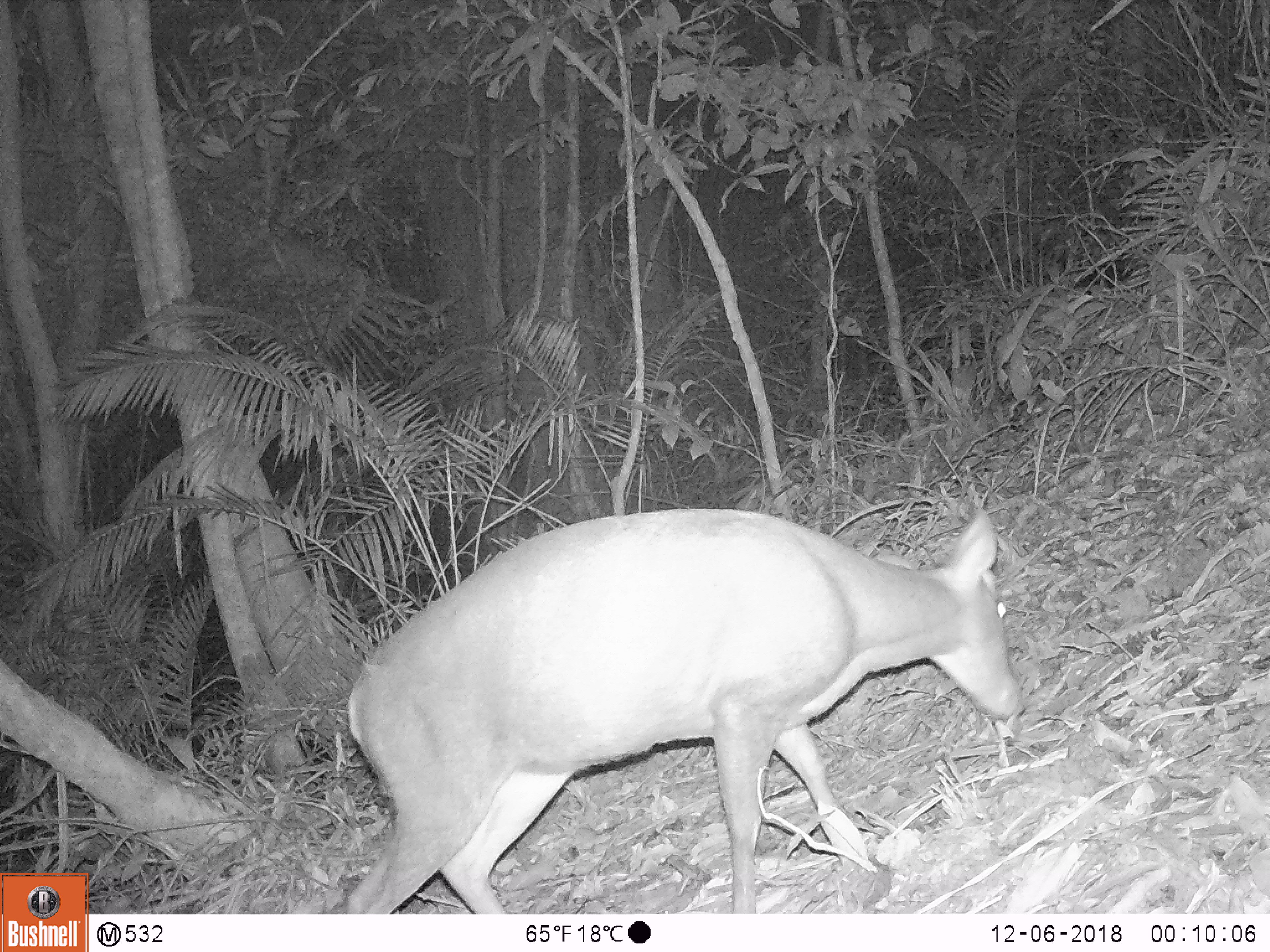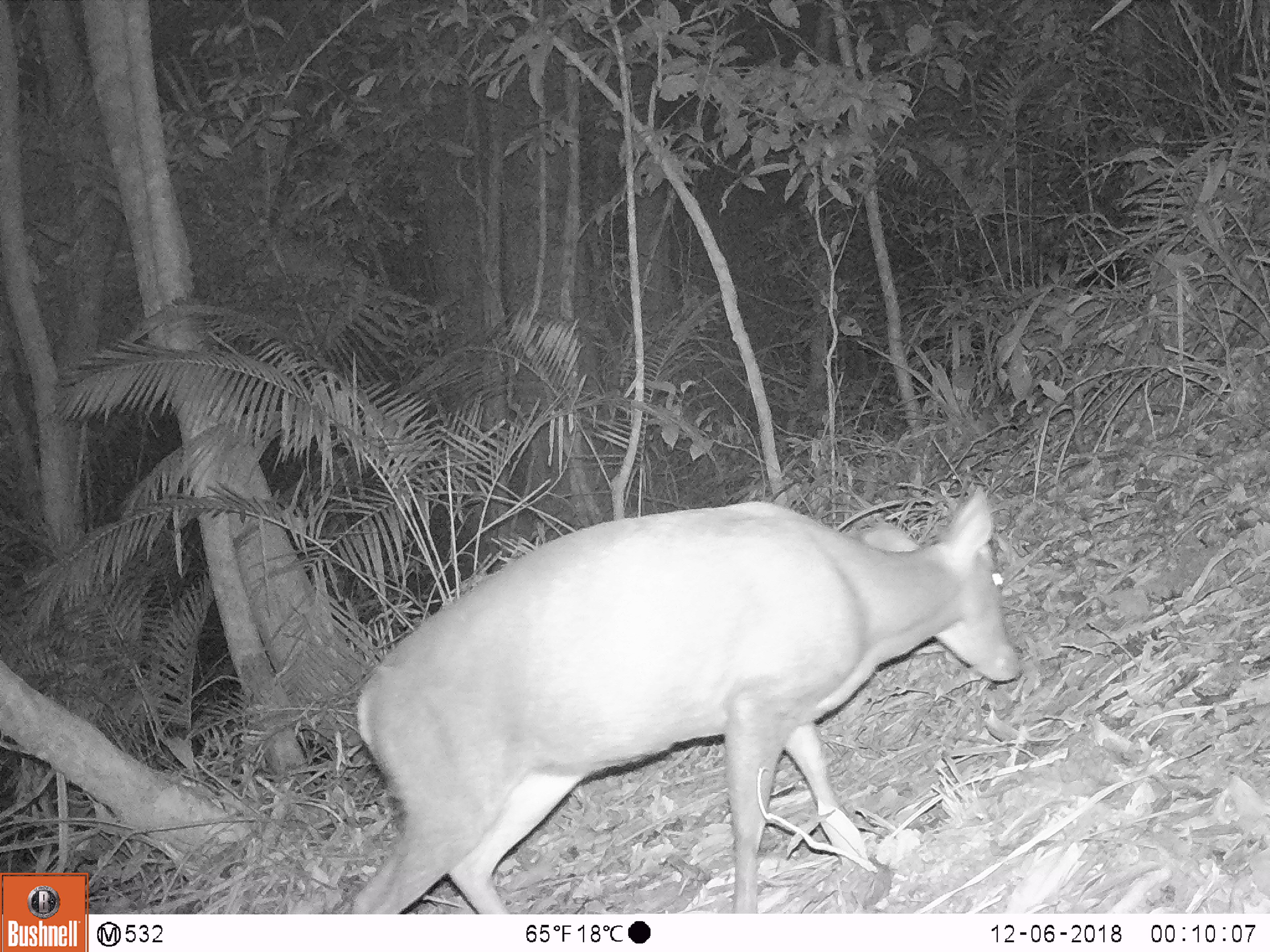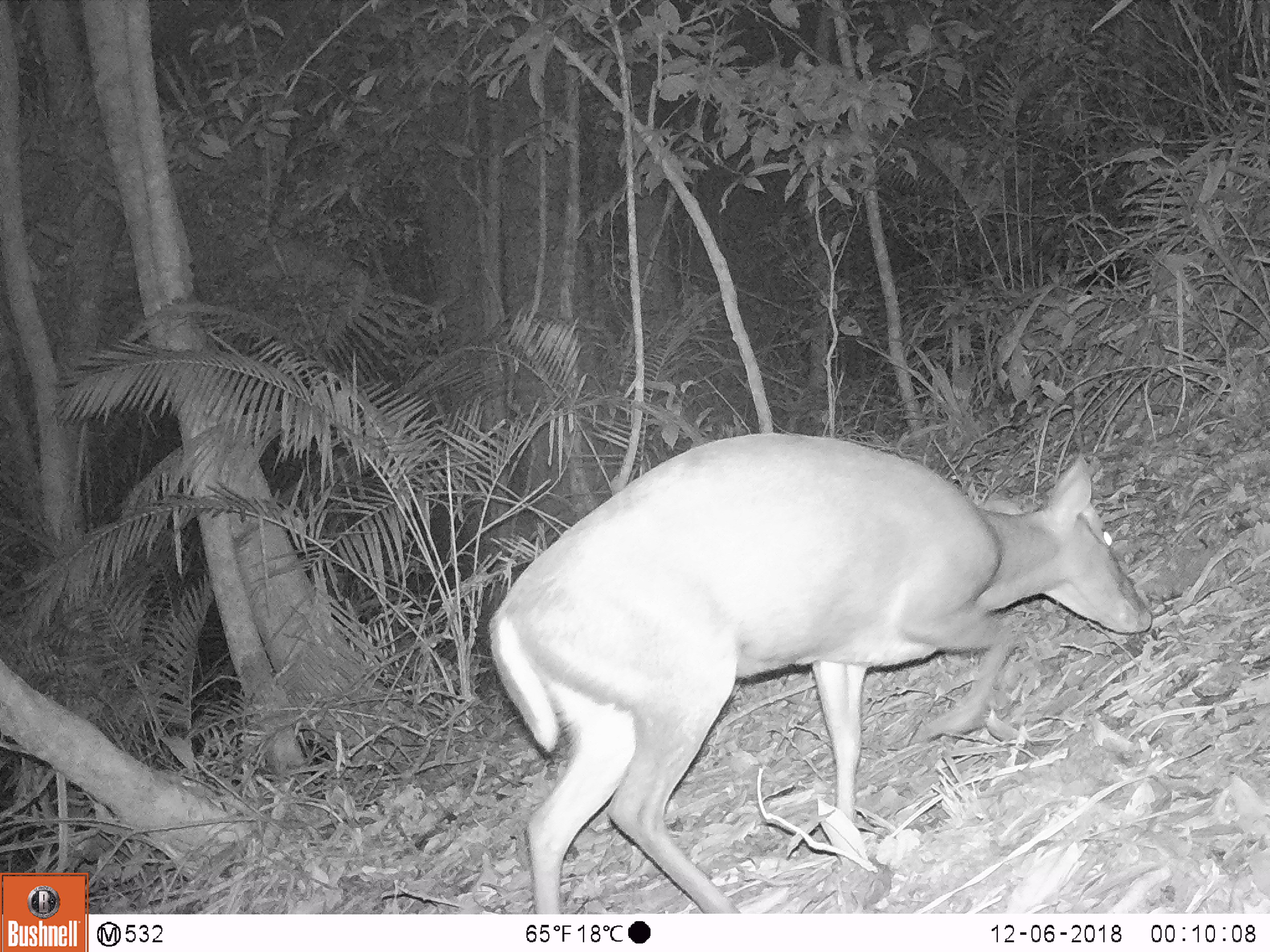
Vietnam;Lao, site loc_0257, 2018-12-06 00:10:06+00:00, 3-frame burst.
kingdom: Animalia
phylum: Chordata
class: Mammalia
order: Artiodactyla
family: Cervidae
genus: Muntiacus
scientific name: Muntiacus rooseveltorum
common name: roosevelt's muntjac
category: roosevelts muntjac group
Roosevelts muntjac group (roosevelt's muntjac) (Muntiacus rooseveltorum). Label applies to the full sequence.